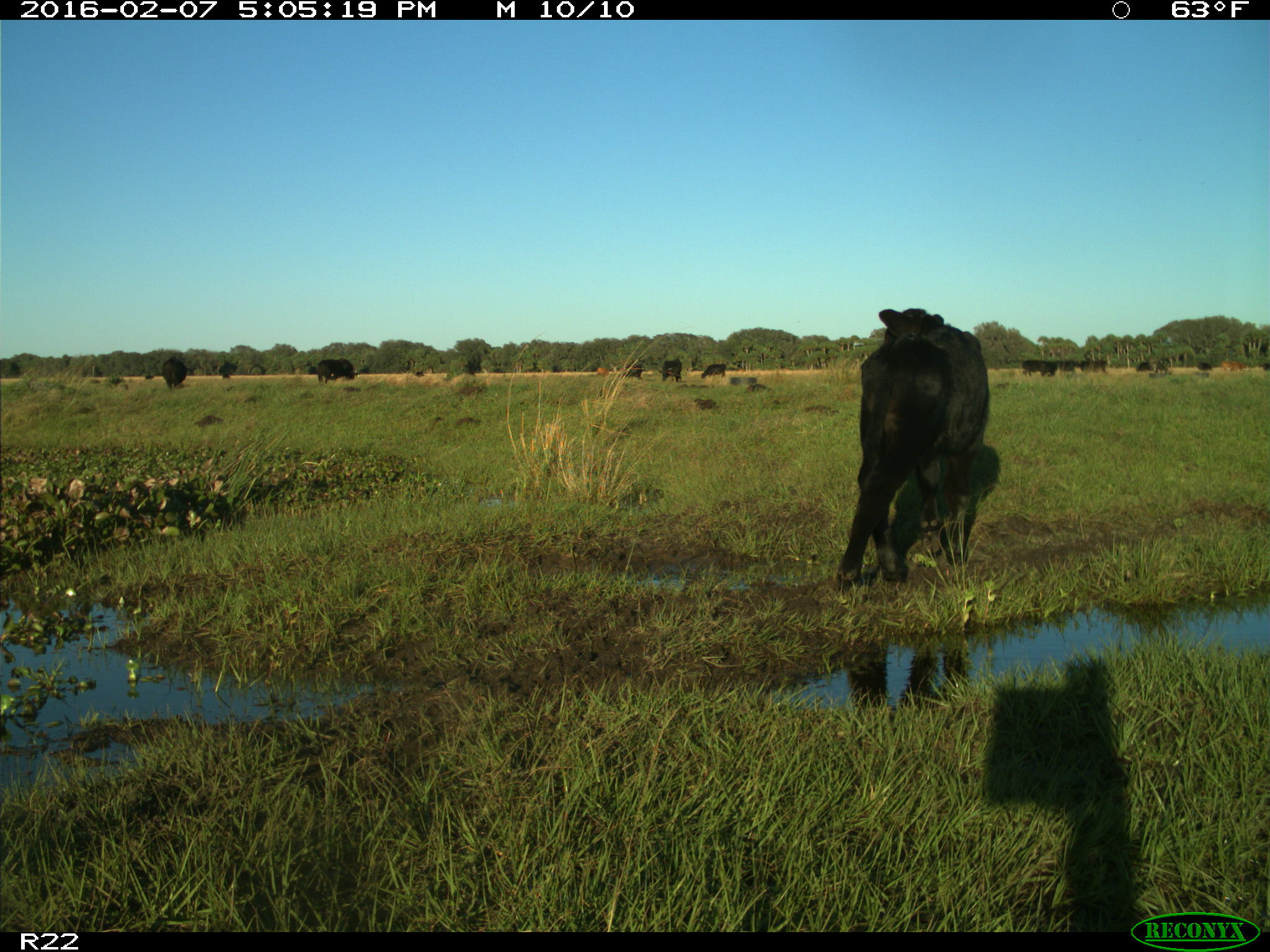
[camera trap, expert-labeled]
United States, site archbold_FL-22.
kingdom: Animalia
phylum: Chordata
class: Mammalia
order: Artiodactyla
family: Bovidae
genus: Bos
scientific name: Bos taurus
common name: domestic cow